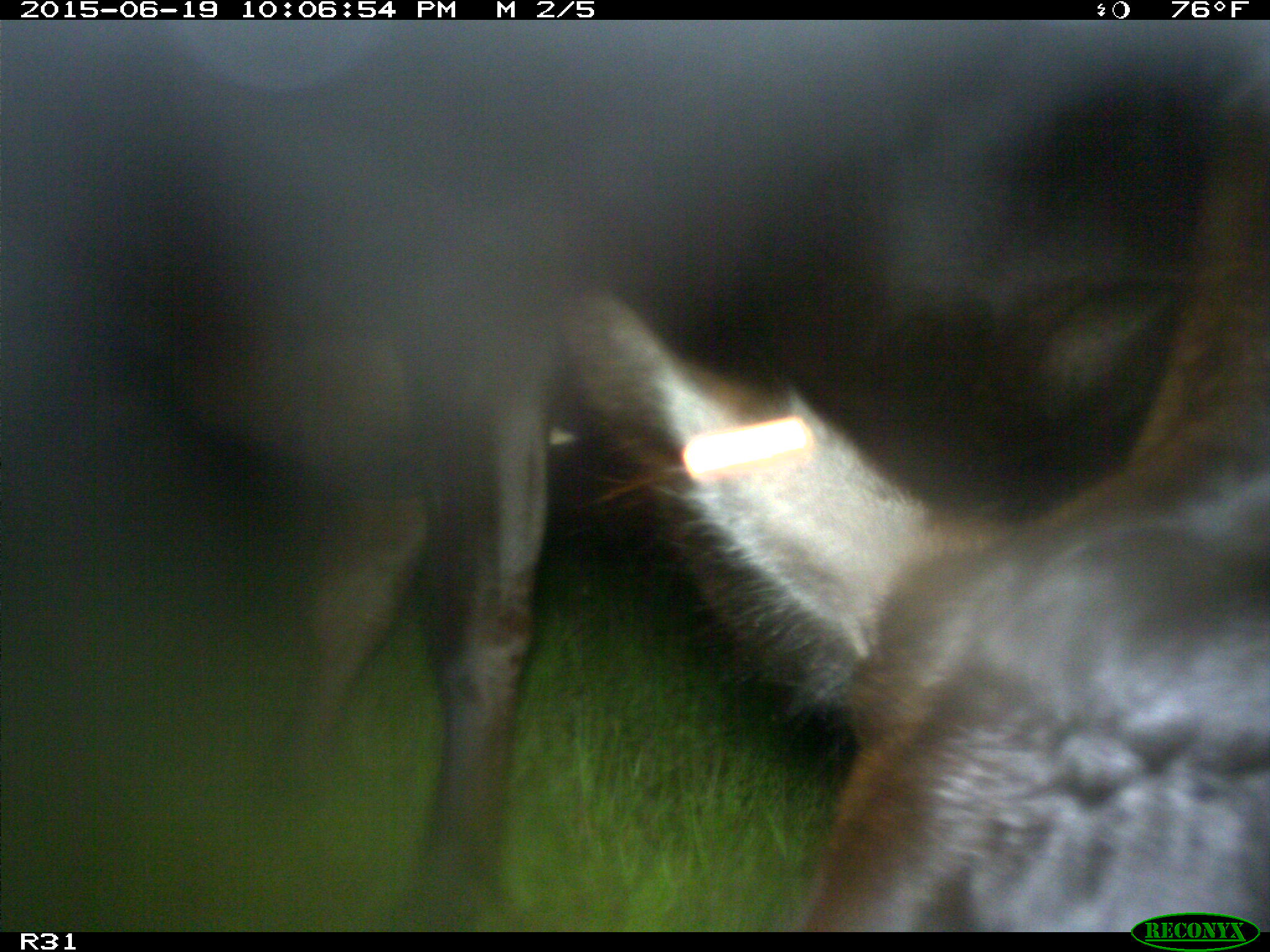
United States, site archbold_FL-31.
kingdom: Animalia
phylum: Chordata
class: Mammalia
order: Artiodactyla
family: Bovidae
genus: Bos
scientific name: Bos taurus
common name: domestic cow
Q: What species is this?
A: Bos taurus (domestic cow).